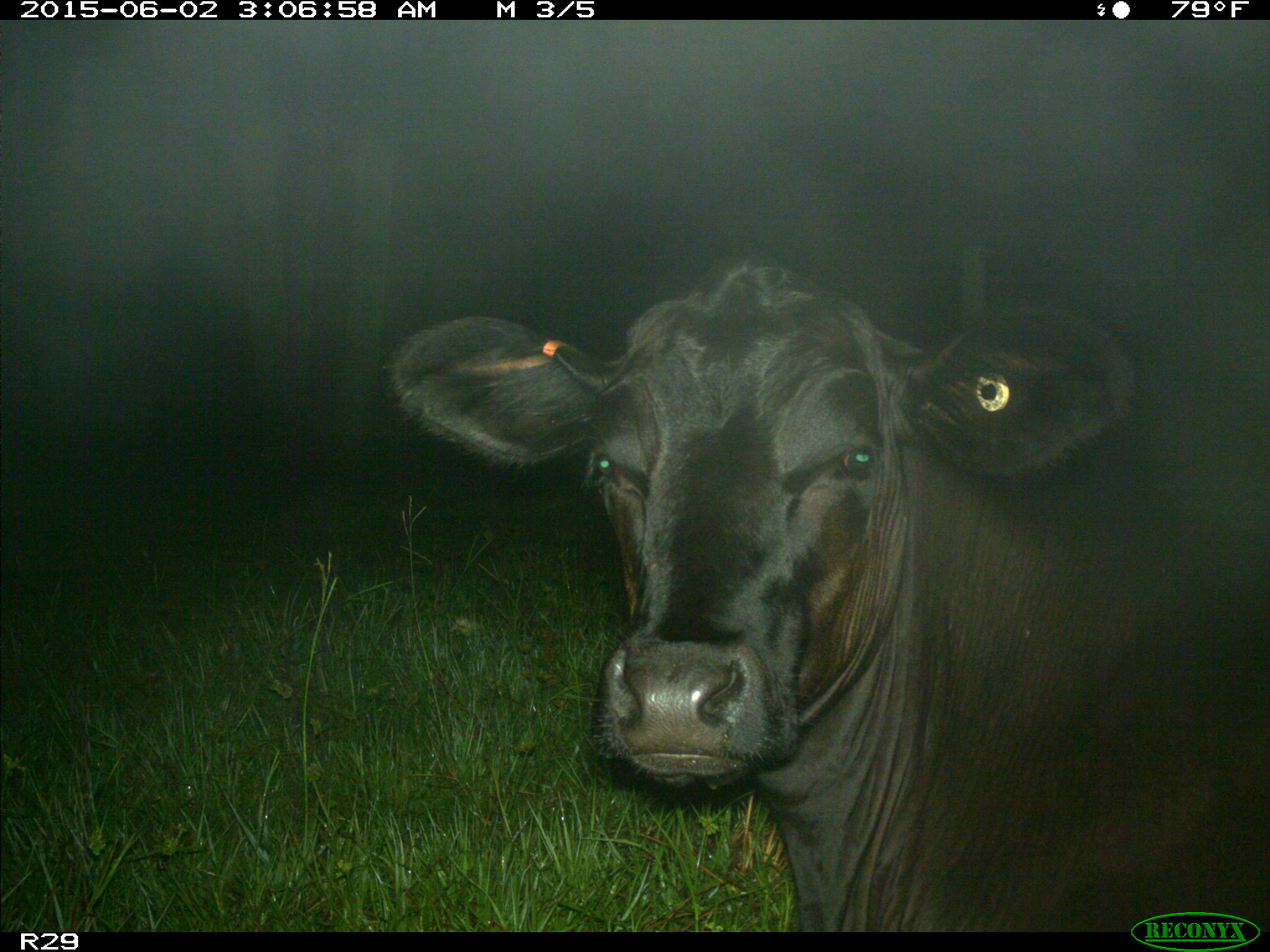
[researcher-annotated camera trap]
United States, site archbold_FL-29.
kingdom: Animalia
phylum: Chordata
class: Mammalia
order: Artiodactyla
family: Bovidae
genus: Bos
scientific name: Bos taurus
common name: domestic cow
Bos taurus (domestic cow).